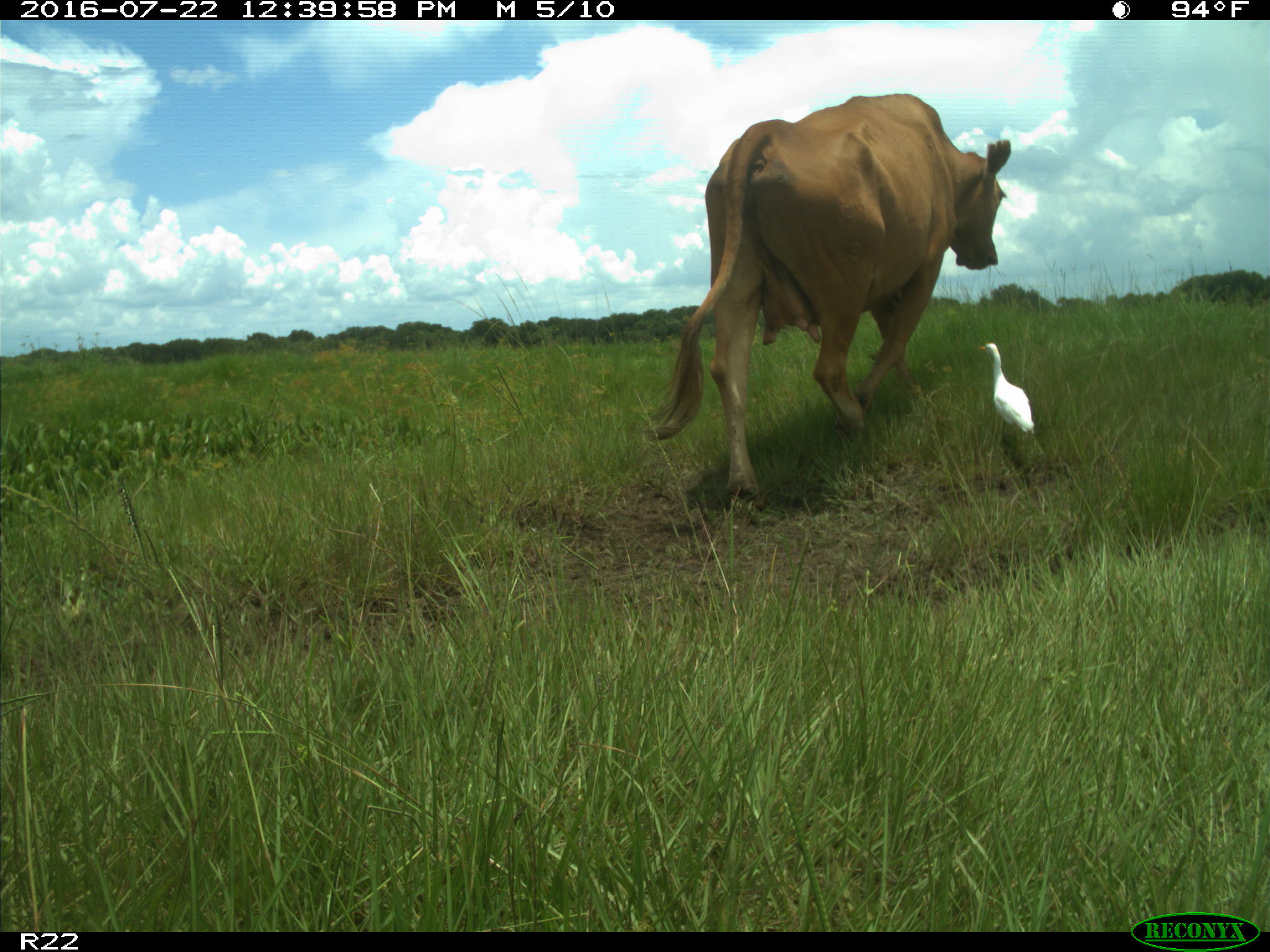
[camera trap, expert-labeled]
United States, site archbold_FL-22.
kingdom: Animalia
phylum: Chordata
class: Mammalia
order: Artiodactyla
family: Bovidae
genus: Bos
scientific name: Bos taurus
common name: domestic cow